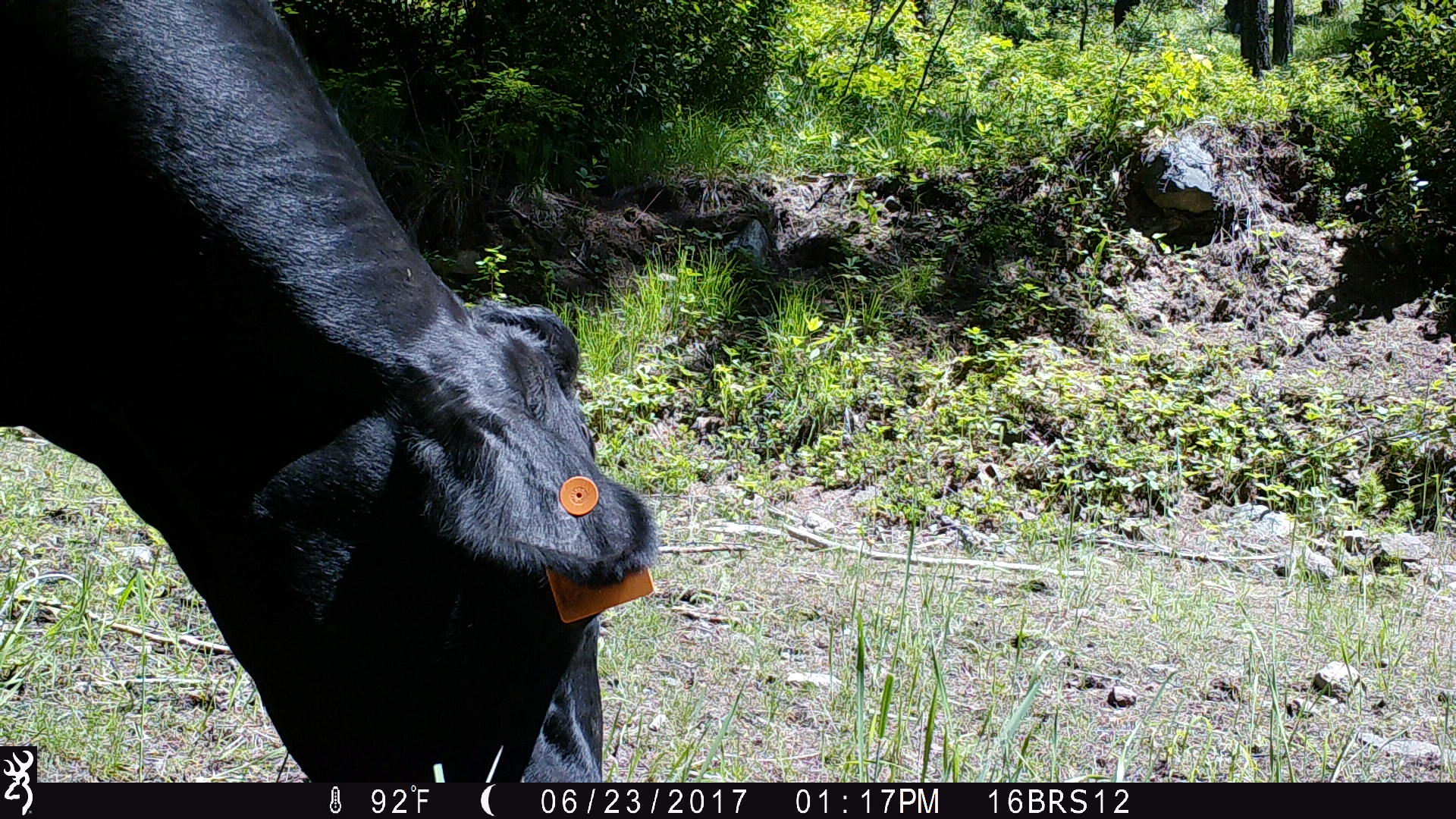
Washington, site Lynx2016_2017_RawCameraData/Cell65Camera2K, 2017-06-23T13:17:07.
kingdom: Animalia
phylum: Chordata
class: Mammalia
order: Artiodactyla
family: Bovidae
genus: Bos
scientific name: Bos taurus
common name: domestic cattle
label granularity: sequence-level